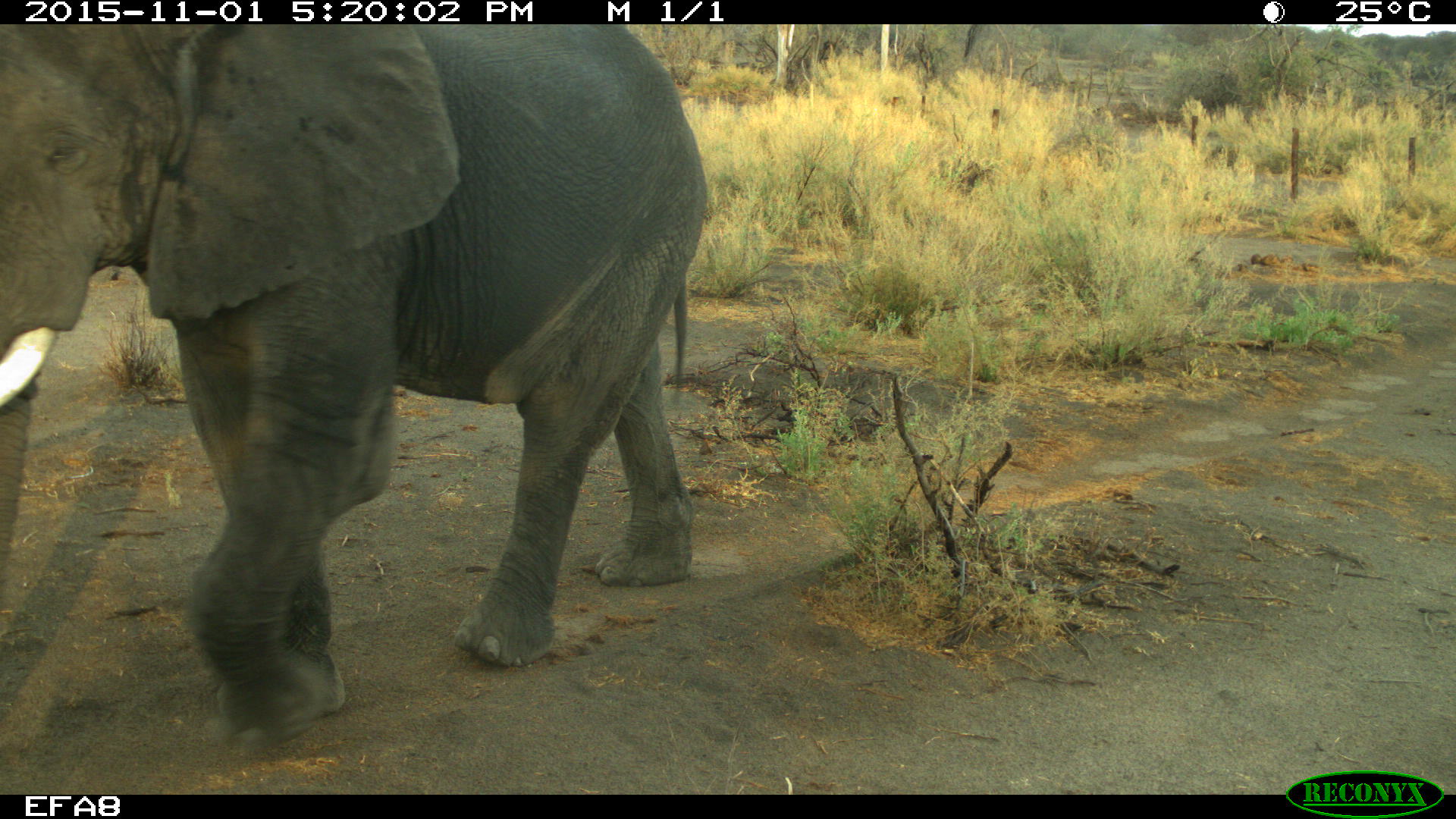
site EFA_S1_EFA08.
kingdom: Animalia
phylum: Chordata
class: Mammalia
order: Proboscidea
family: Elephantidae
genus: Loxodonta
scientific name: Loxodonta africana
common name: african bush elephant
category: elephant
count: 1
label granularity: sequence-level